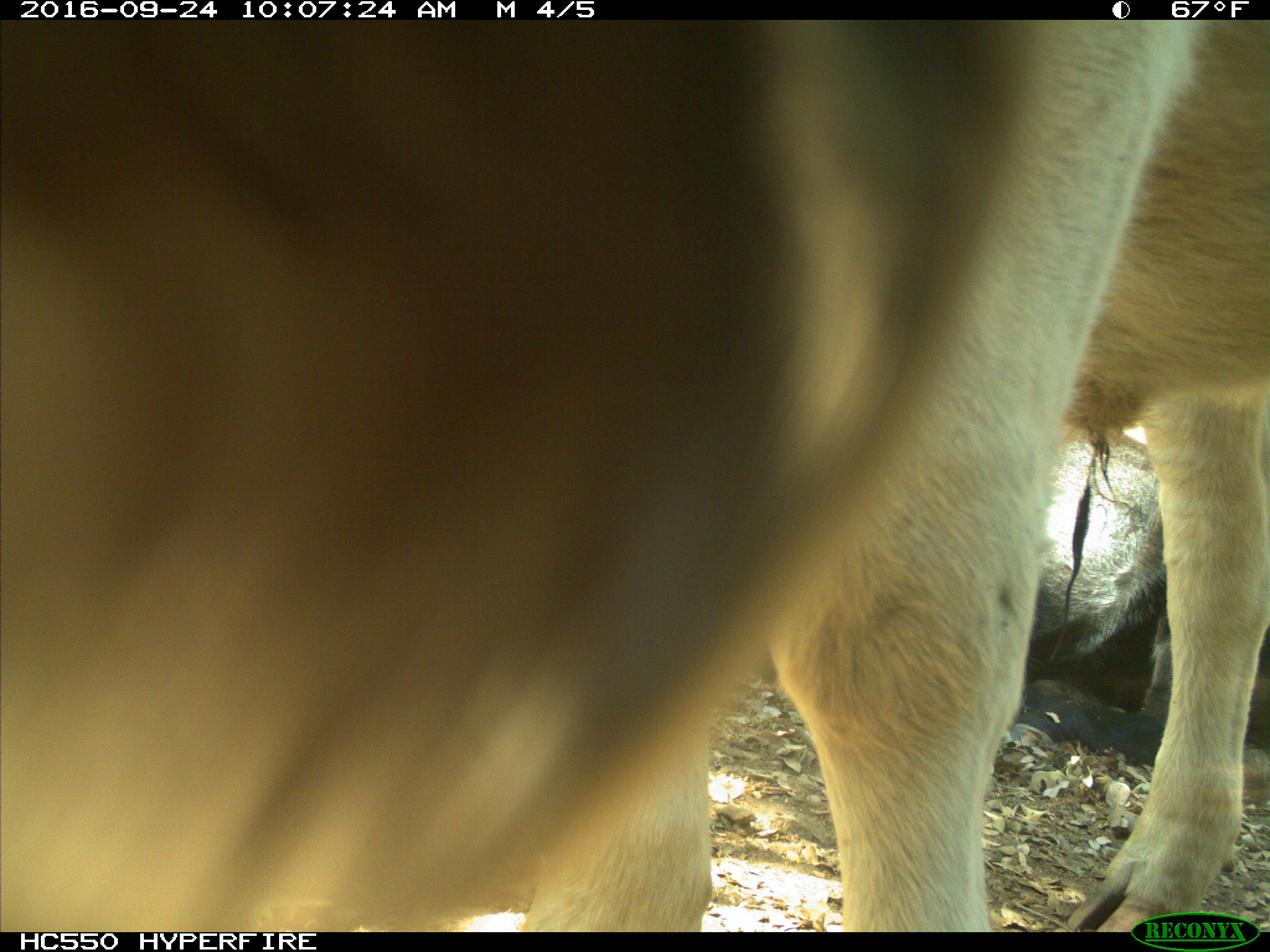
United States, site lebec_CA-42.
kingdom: Animalia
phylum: Chordata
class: Mammalia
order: Artiodactyla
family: Bovidae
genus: Bos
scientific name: Bos taurus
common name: domestic cow